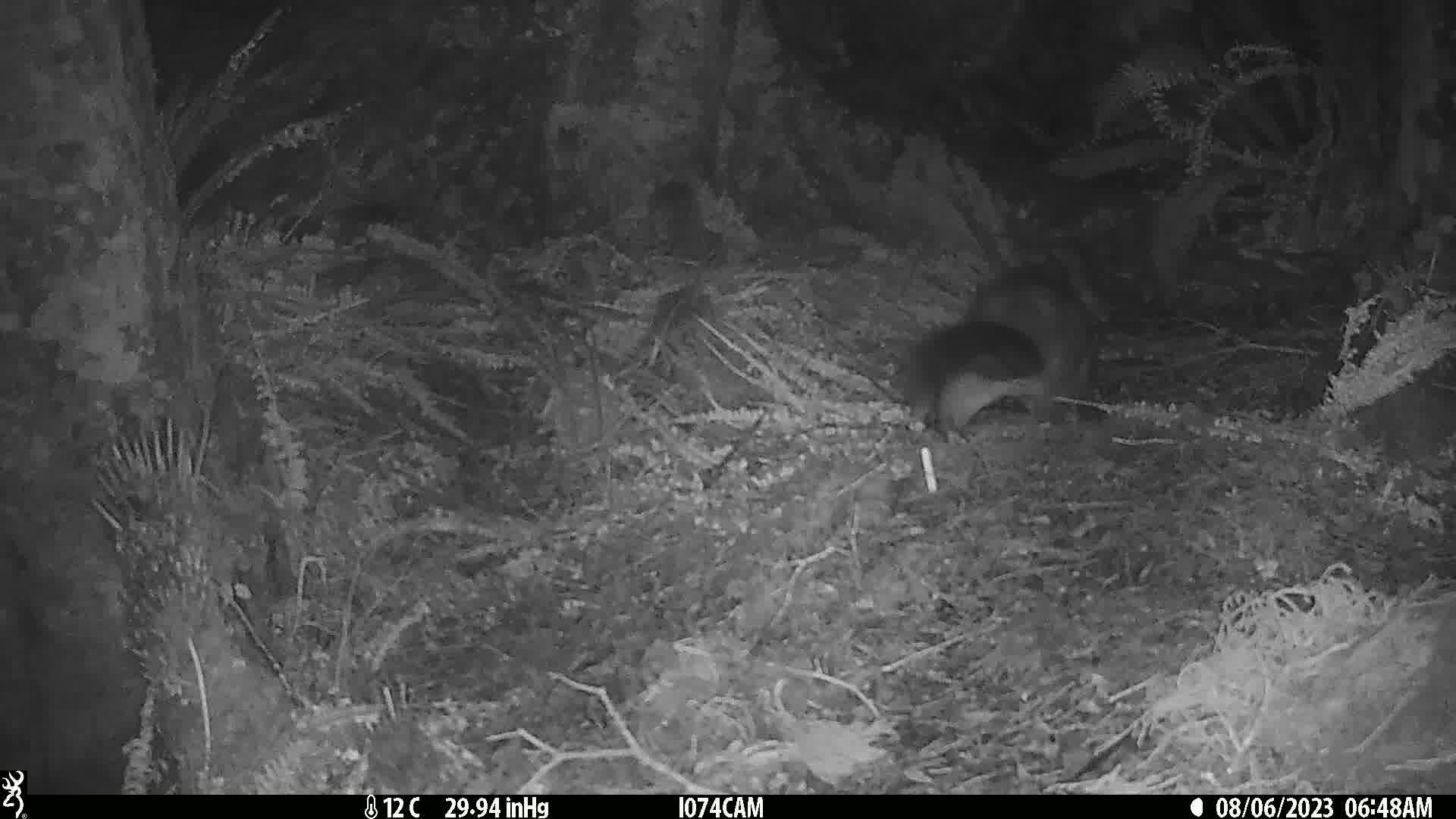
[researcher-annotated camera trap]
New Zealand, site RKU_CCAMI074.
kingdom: Animalia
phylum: Chordata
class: Mammalia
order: Diprotodontia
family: Phalangeridae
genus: Trichosurus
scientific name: Trichosurus vulpecula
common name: common brushtail possum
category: possum